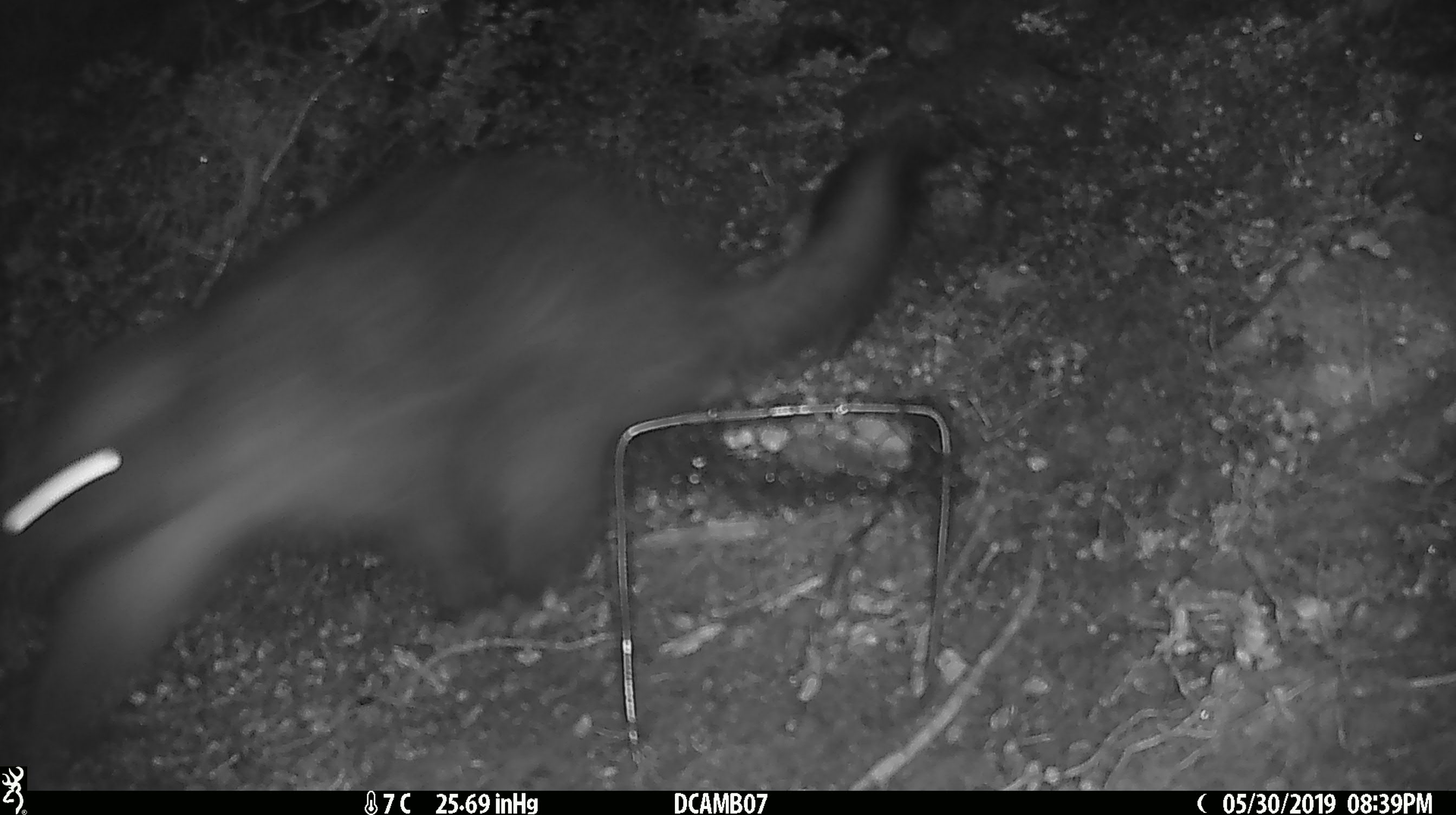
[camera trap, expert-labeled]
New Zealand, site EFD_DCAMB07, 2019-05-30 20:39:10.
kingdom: Animalia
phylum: Chordata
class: Mammalia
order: Diprotodontia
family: Phalangeridae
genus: Trichosurus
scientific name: Trichosurus vulpecula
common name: common brushtail possum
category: possum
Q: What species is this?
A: Possum (common brushtail possum) (Trichosurus vulpecula).